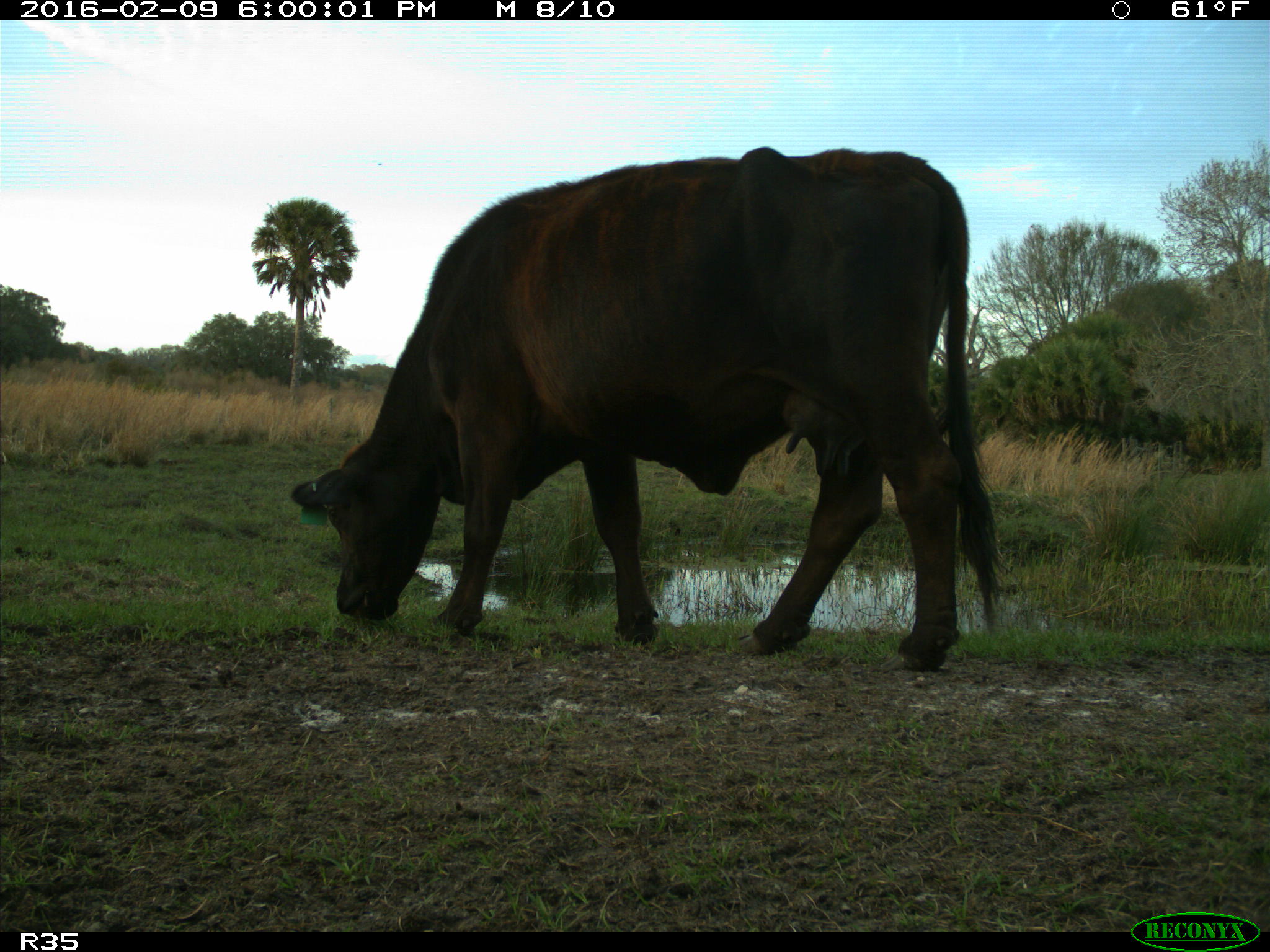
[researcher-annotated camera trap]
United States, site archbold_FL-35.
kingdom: Animalia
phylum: Chordata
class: Mammalia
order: Artiodactyla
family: Bovidae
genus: Bos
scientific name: Bos taurus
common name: domestic cow